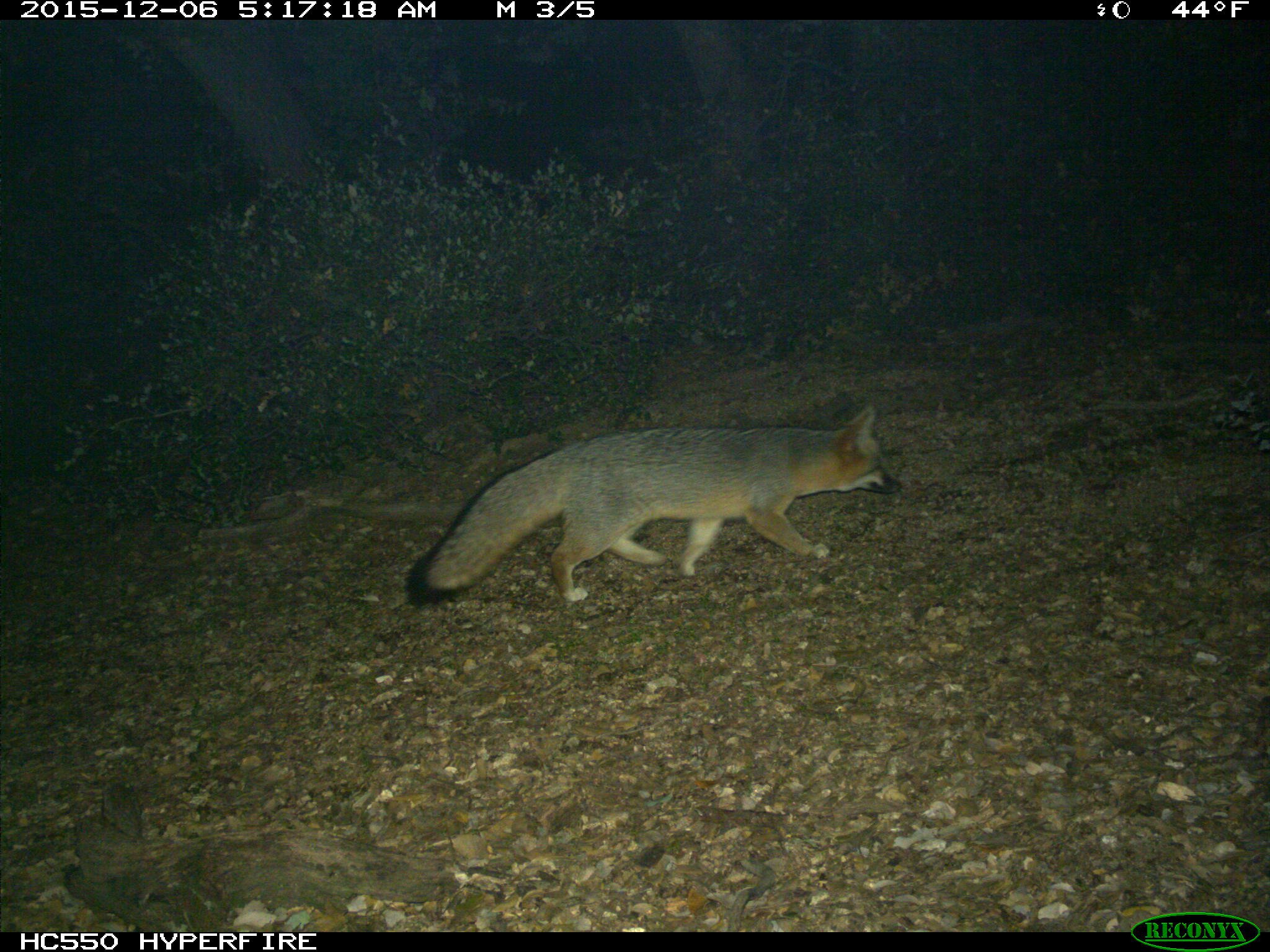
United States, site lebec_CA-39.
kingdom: Animalia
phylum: Chordata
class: Mammalia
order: Carnivora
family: Canidae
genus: Urocyon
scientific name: Urocyon cinereoargenteus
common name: gray fox